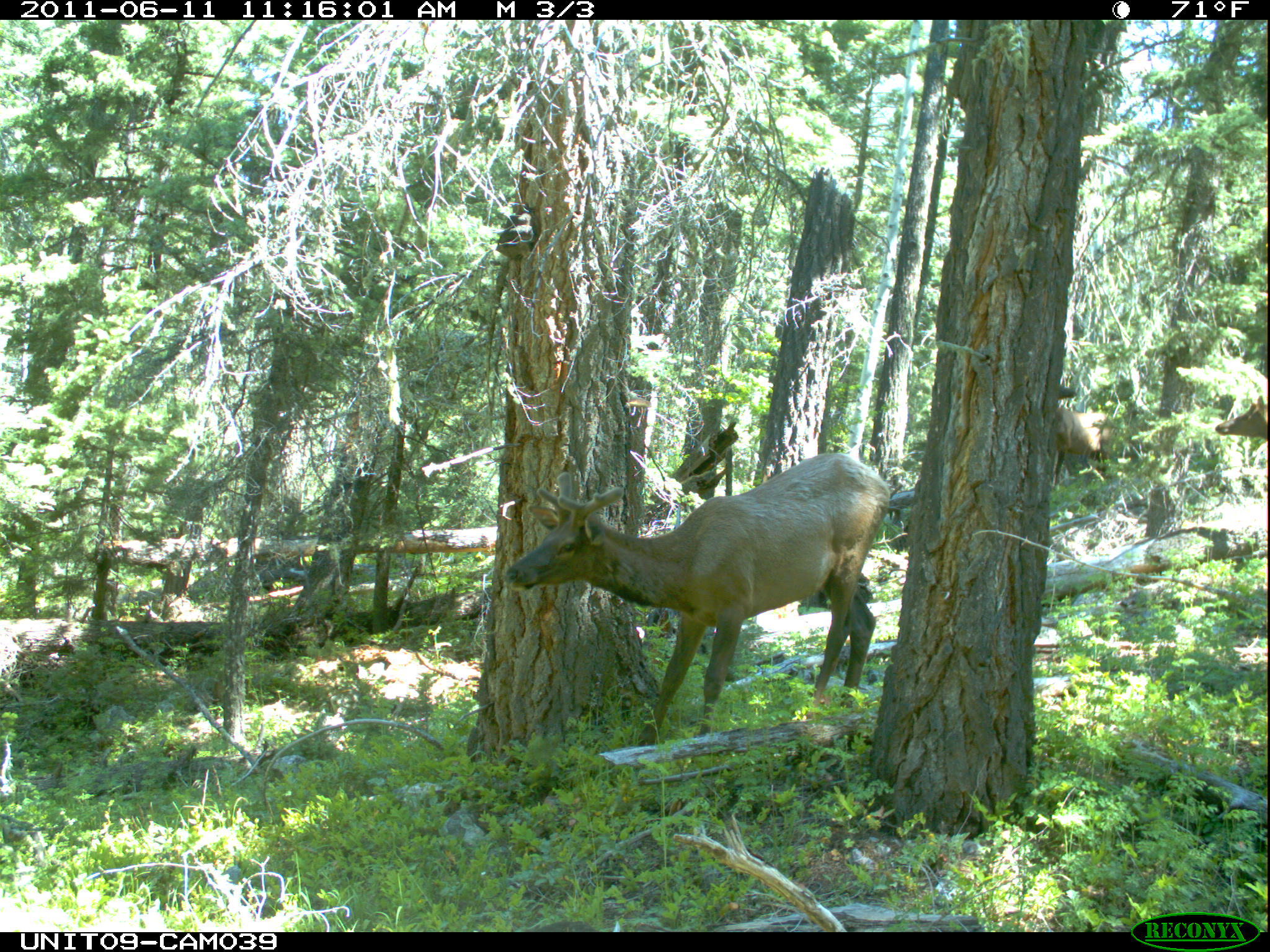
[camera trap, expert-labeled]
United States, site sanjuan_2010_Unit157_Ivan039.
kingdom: Animalia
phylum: Chordata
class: Mammalia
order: Artiodactyla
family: Cervidae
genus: Cervus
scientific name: Cervus elaphus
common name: red deer